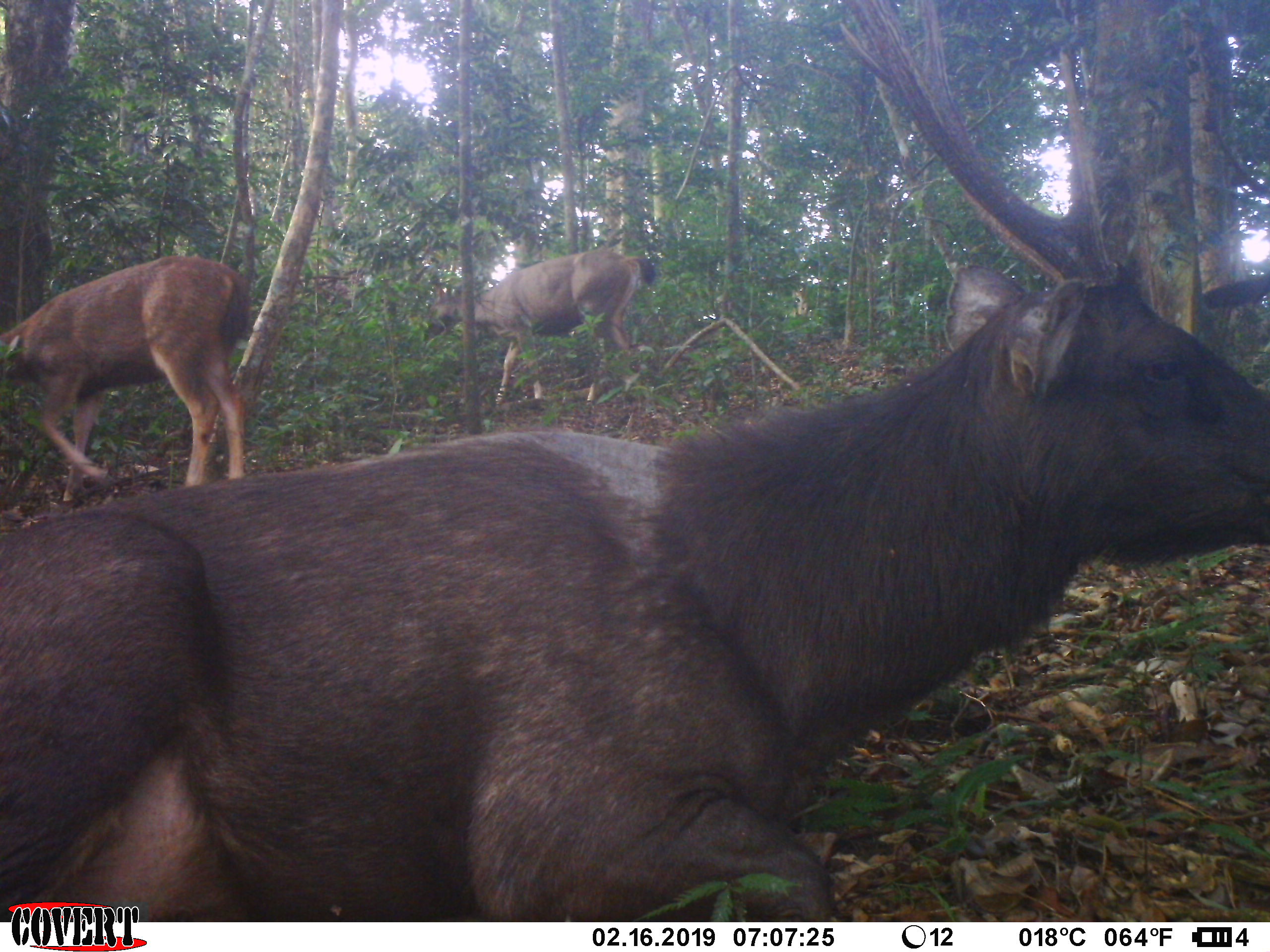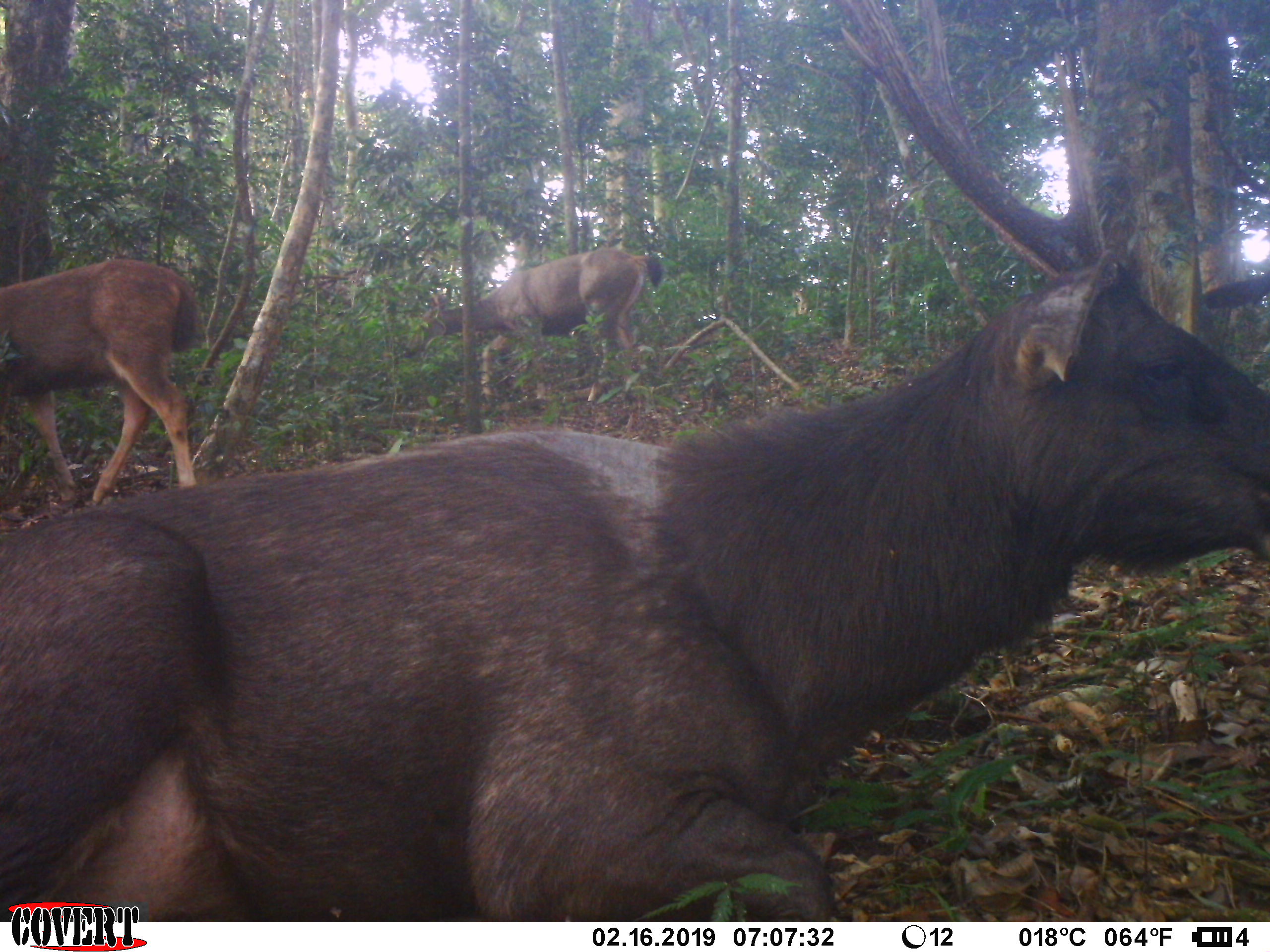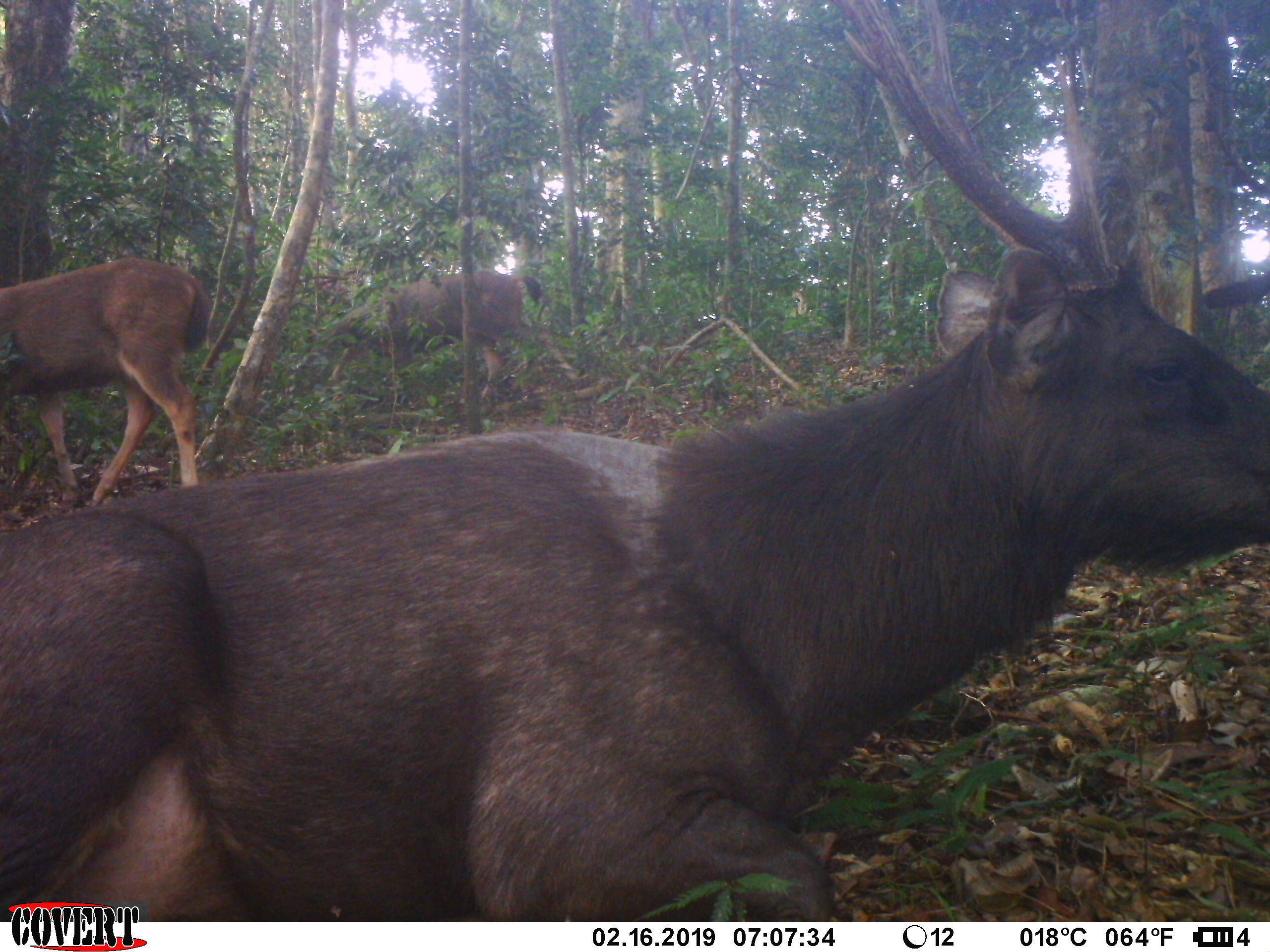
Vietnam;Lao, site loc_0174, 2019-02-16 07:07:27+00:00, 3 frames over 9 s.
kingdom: Animalia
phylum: Chordata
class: Mammalia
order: Artiodactyla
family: Cervidae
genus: Rusa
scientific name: Rusa unicolor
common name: sambar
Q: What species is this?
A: Sambar (Rusa unicolor).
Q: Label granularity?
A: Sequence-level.